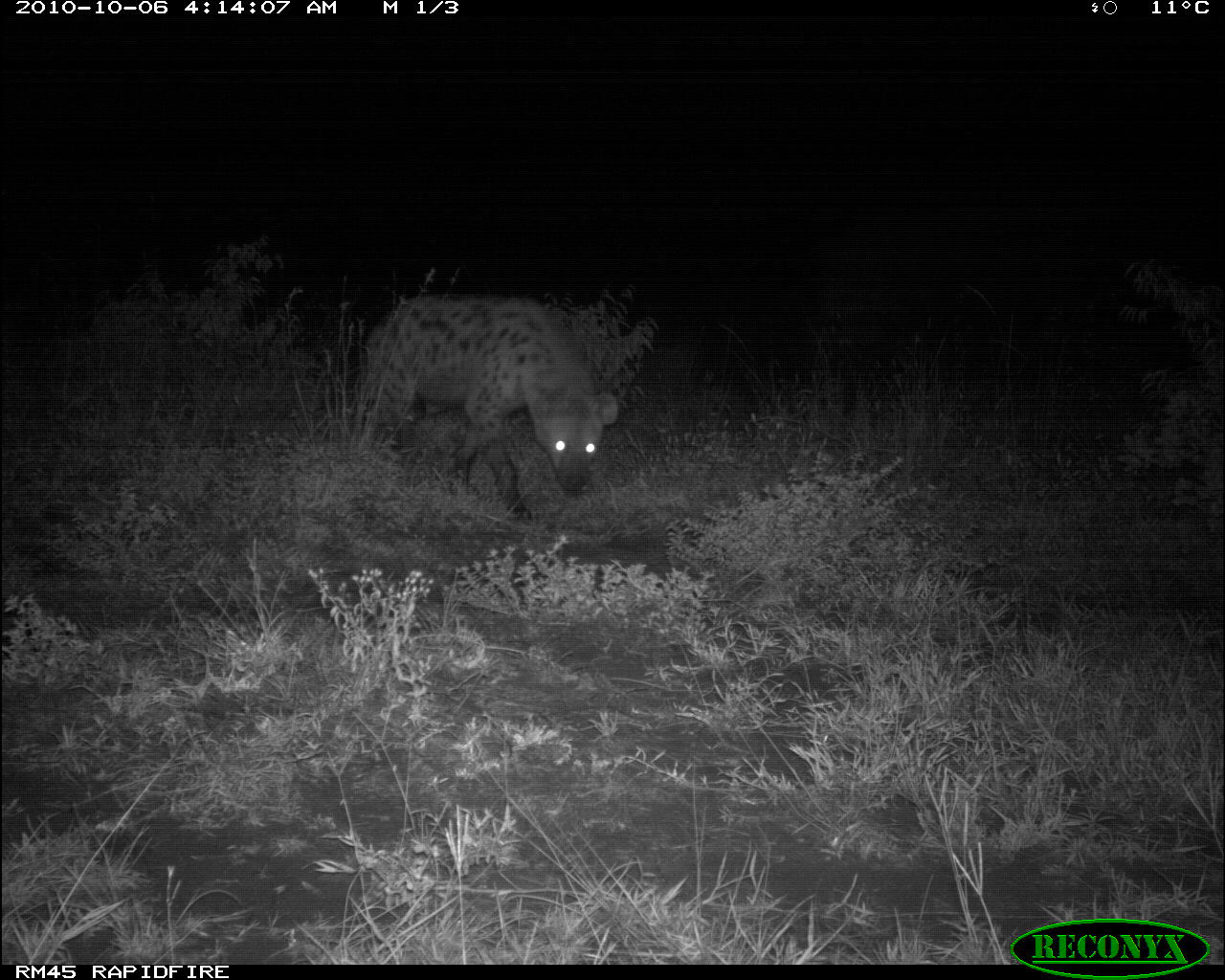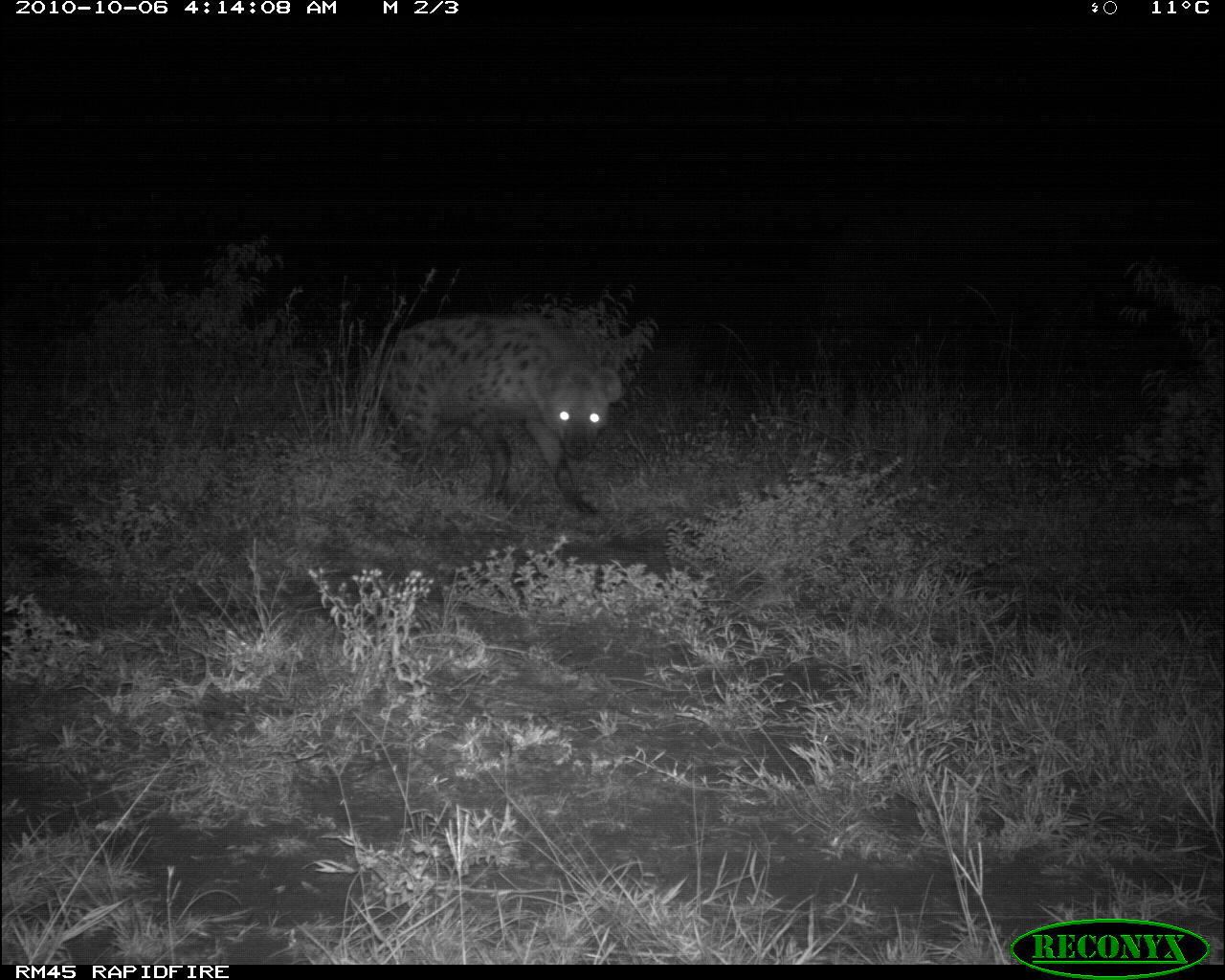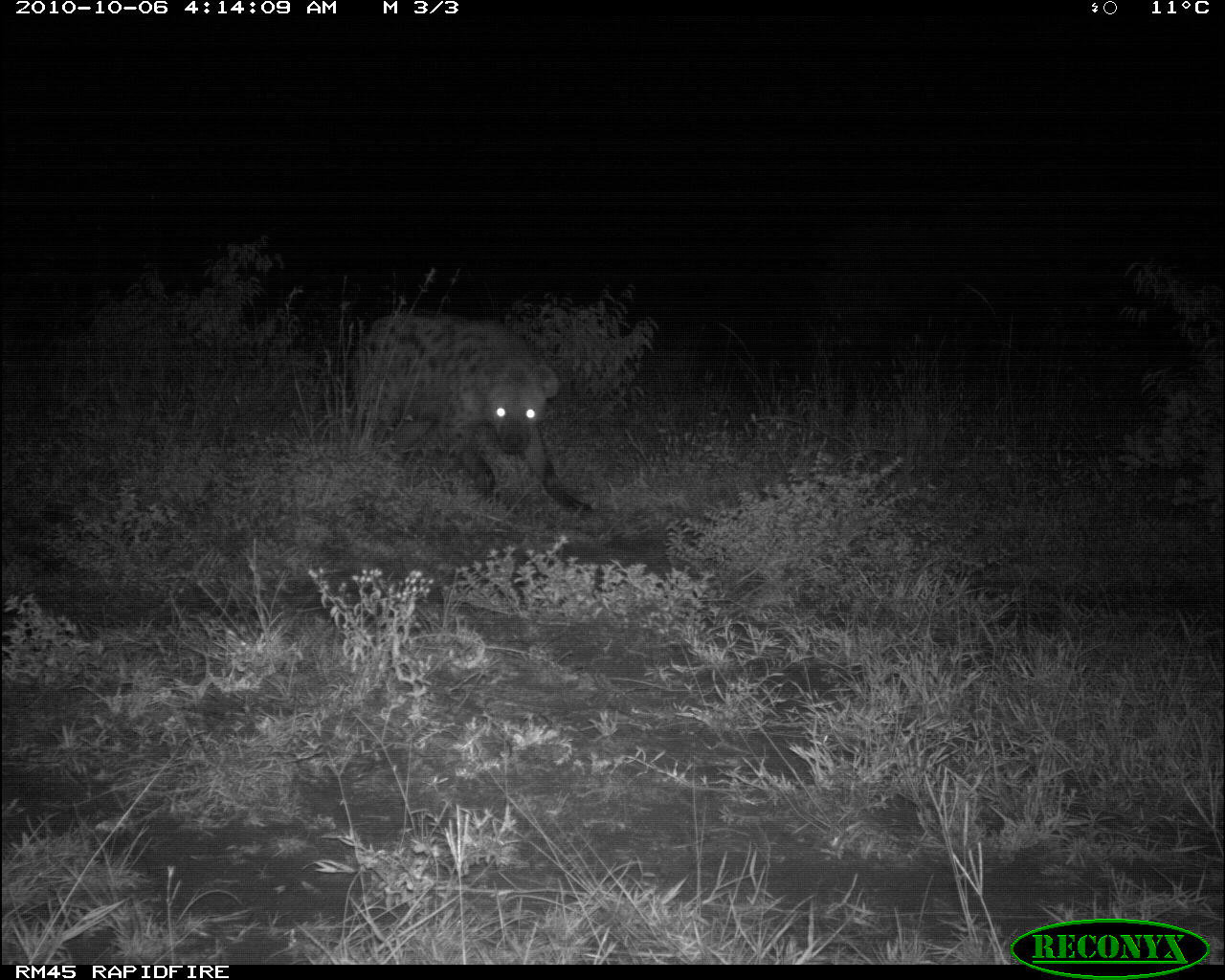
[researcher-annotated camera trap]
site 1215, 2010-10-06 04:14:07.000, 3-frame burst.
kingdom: Animalia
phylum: Chordata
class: Mammalia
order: Carnivora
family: Hyaenidae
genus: Crocuta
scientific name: Crocuta crocuta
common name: spotted hyena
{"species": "Crocuta crocuta (spotted hyena)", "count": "1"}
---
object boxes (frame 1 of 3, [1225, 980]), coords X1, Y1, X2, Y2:
crocuta crocuta: 355, 296, 619, 523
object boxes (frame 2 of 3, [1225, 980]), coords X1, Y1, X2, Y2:
crocuta crocuta: 379, 311, 621, 516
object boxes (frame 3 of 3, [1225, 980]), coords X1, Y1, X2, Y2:
crocuta crocuta: 355, 313, 595, 517